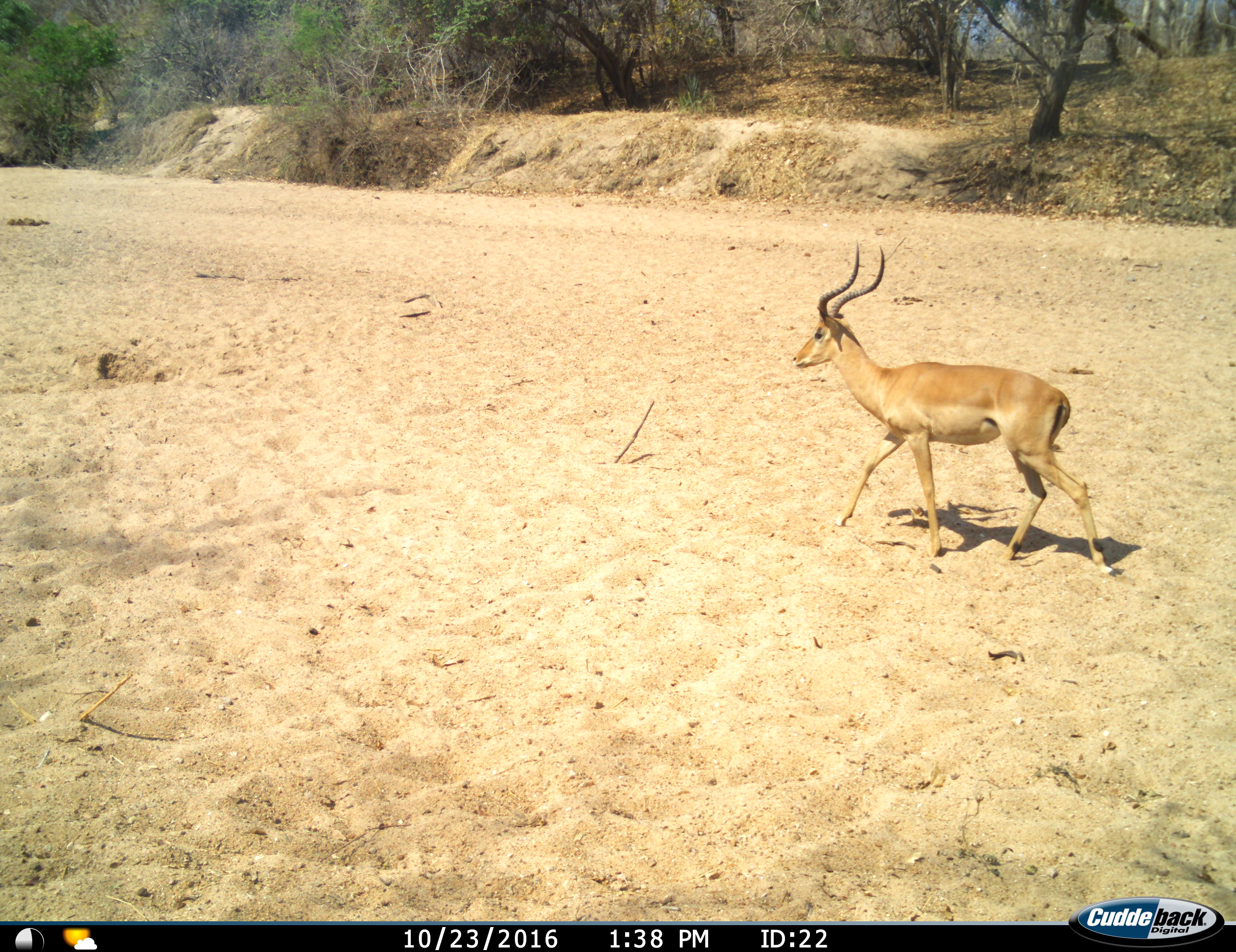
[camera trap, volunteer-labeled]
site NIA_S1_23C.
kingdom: Animalia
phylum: Chordata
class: Mammalia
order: Artiodactyla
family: Bovidae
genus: Aepyceros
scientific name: Aepyceros melampus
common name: impala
Impala (Aepyceros melampus), count 1. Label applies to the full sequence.